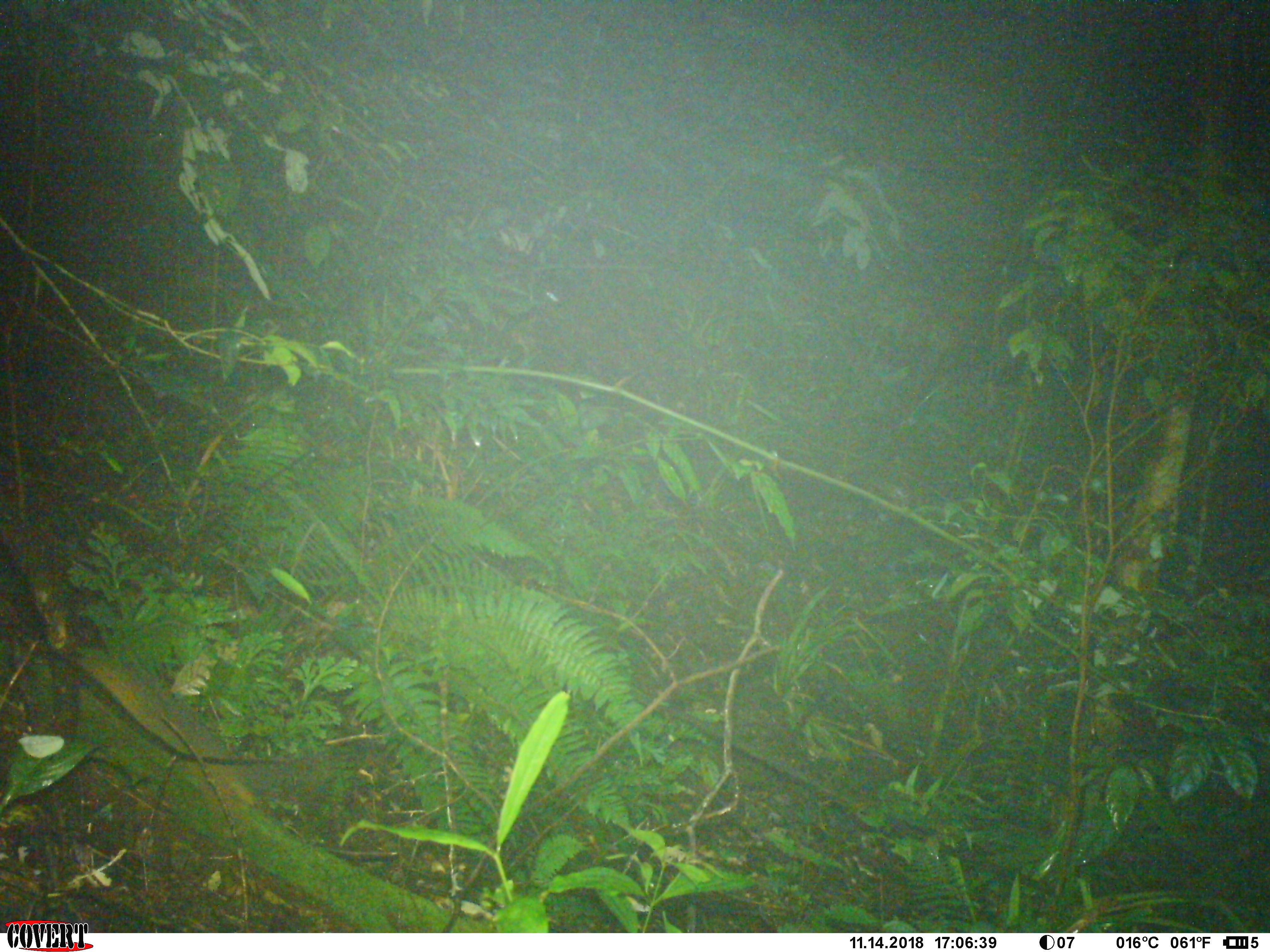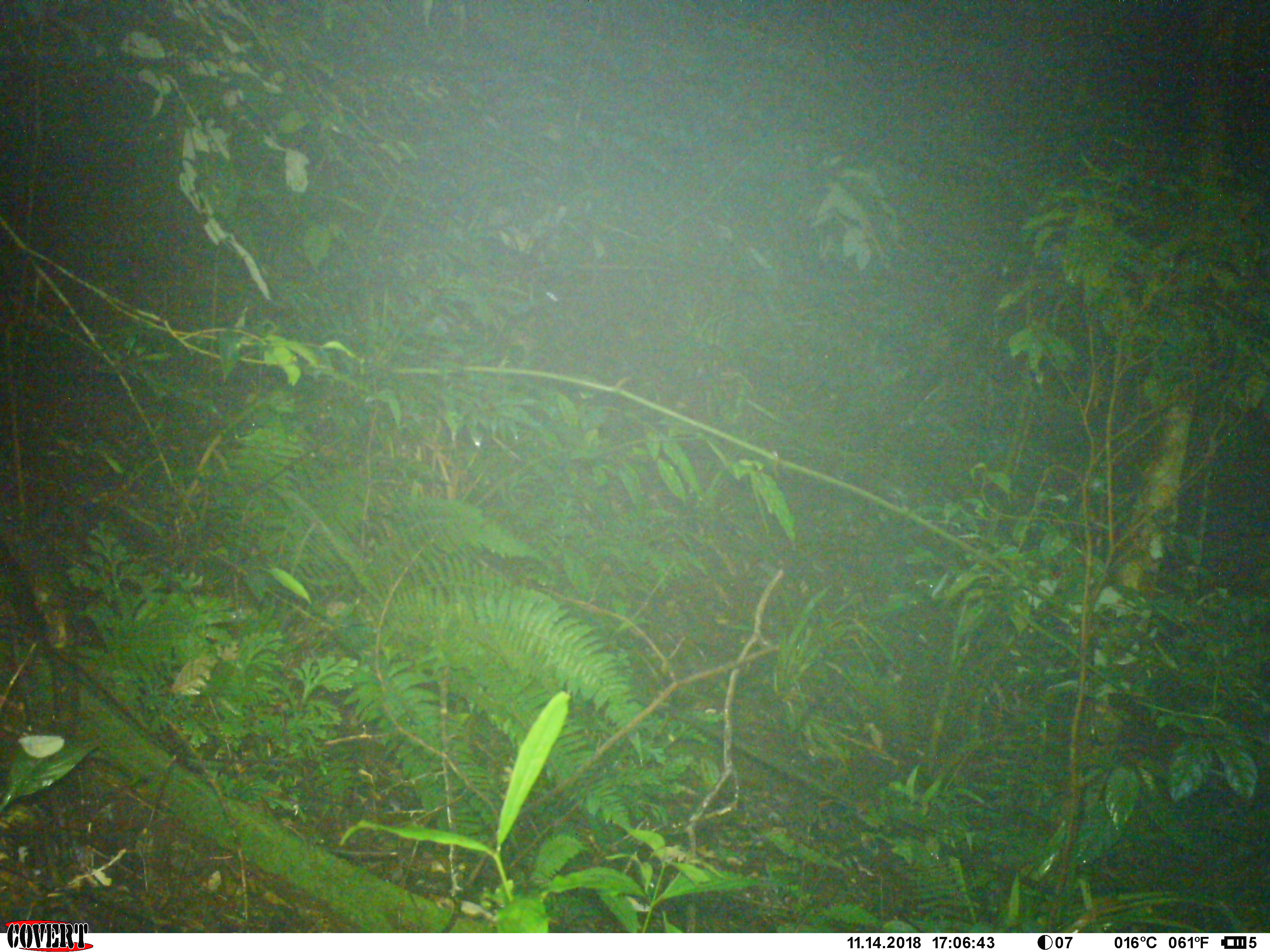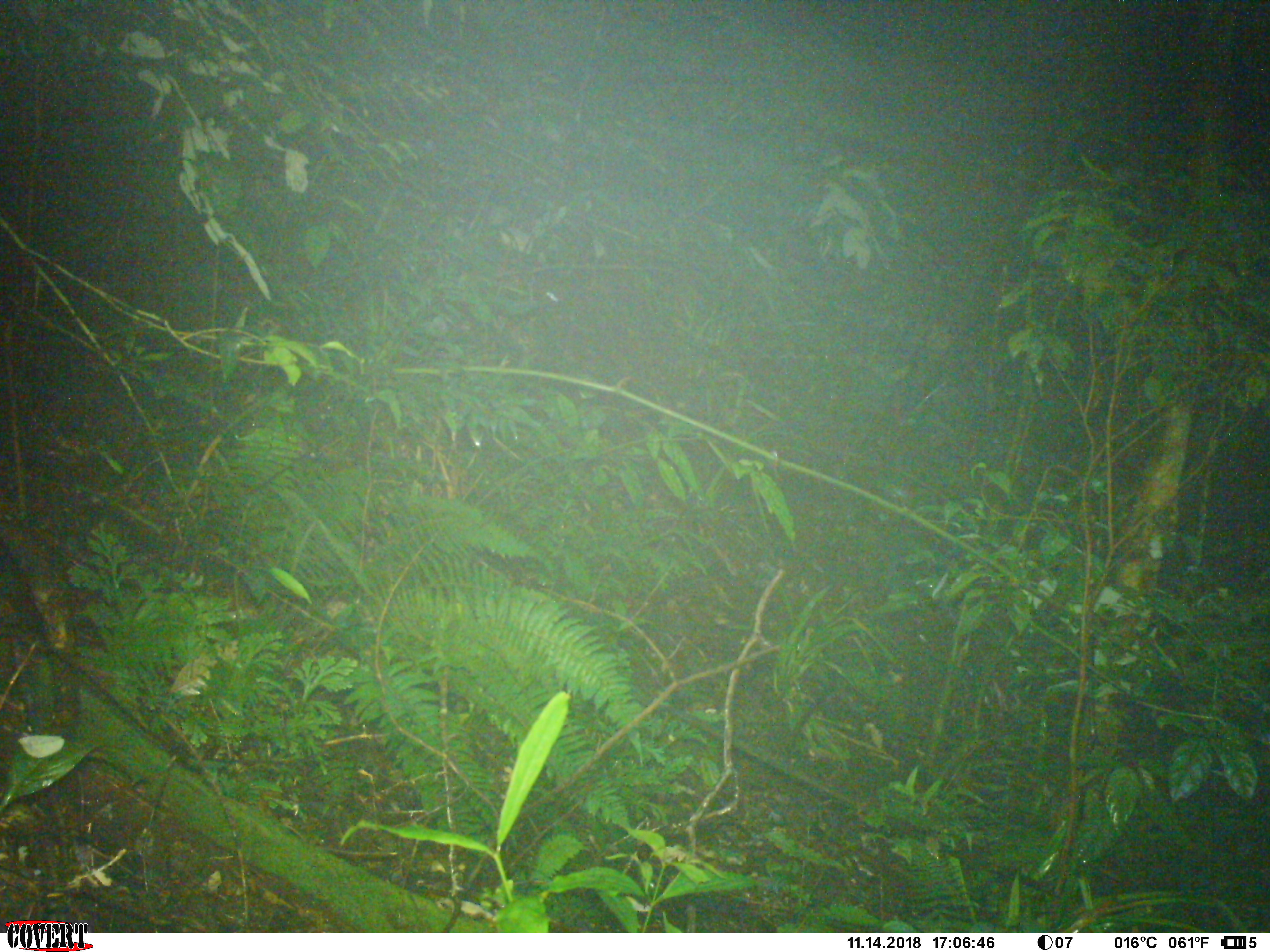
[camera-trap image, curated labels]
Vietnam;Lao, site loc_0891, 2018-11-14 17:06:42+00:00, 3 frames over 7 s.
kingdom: Animalia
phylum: Chordata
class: Mammalia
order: Carnivora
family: Mustelidae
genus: Melogale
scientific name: Melogale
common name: ferret badger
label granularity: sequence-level